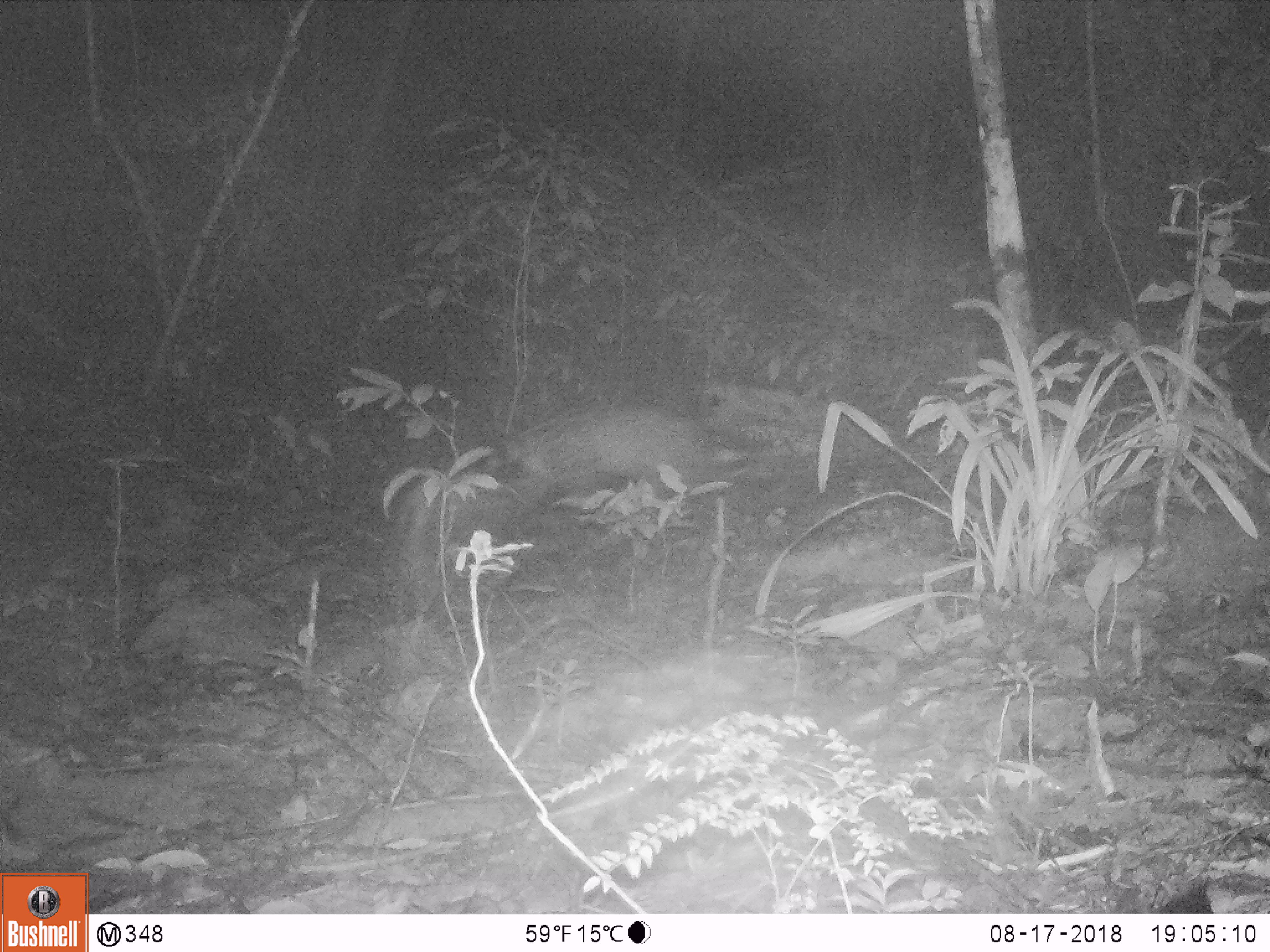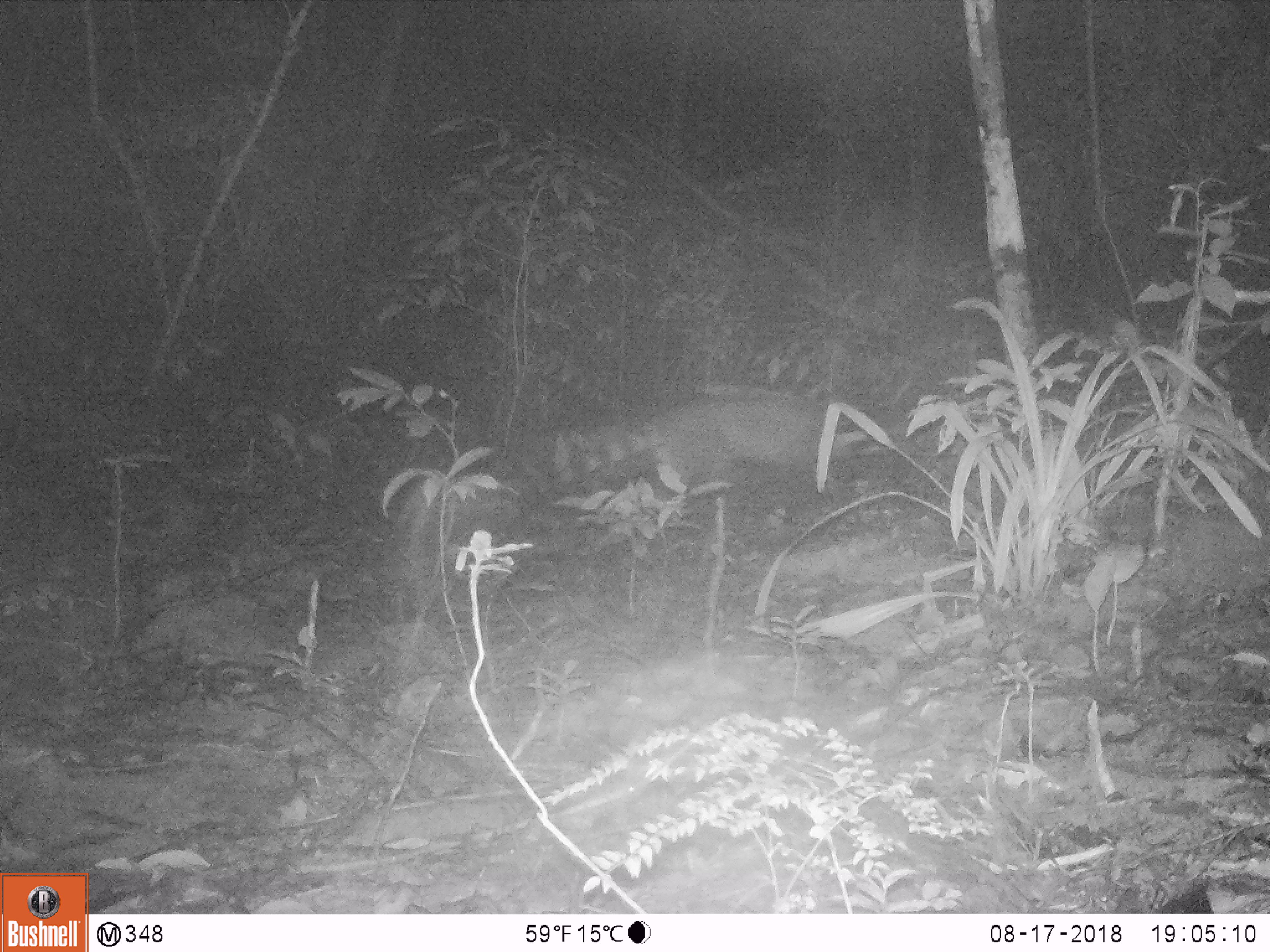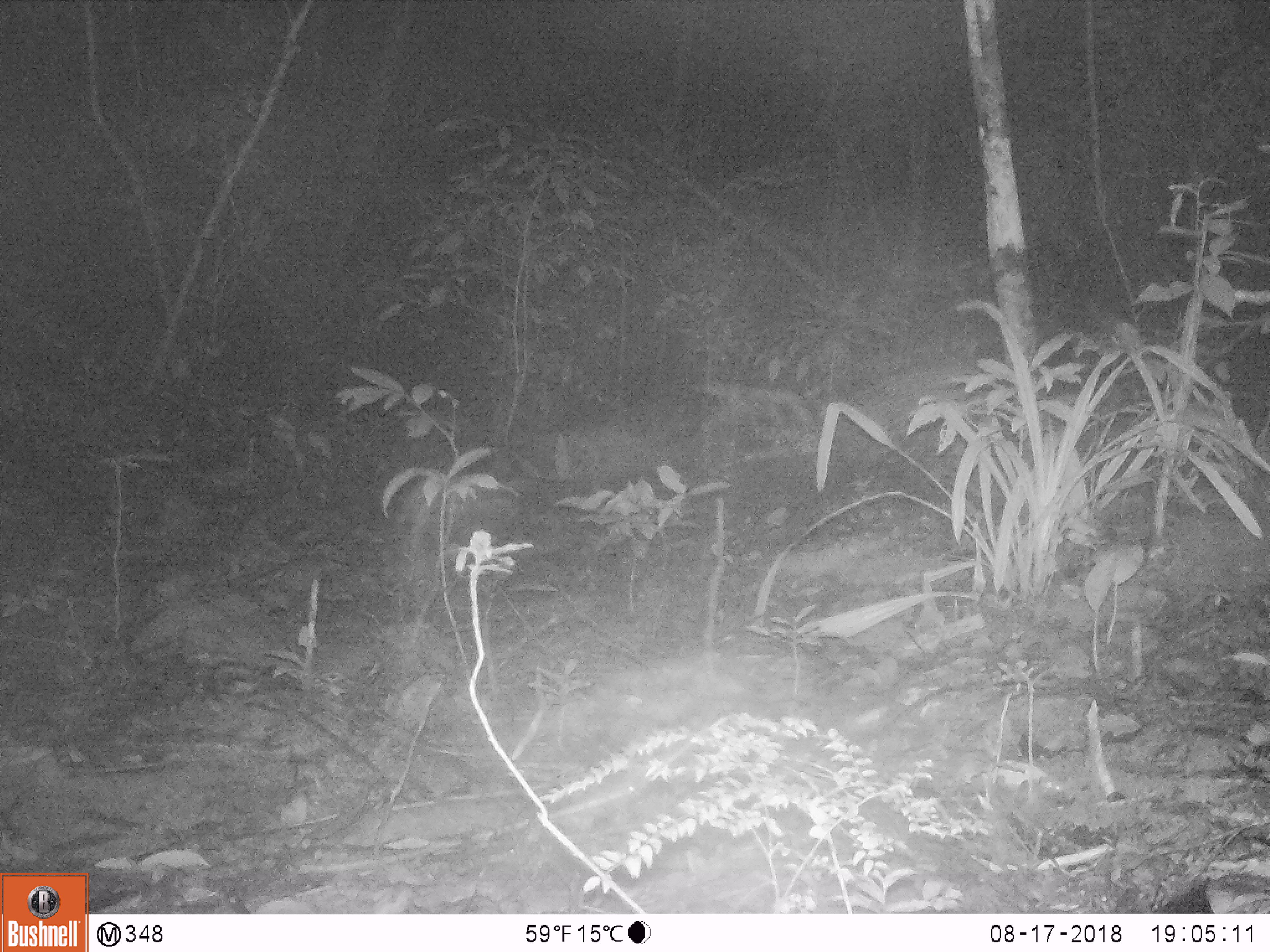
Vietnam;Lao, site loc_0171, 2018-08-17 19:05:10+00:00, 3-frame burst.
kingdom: Animalia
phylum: Chordata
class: Mammalia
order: Carnivora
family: Viverridae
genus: Viverra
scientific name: Viverra zibetha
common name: large indian civet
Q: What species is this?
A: Large indian civet (Viverra zibetha).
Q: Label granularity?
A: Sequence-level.